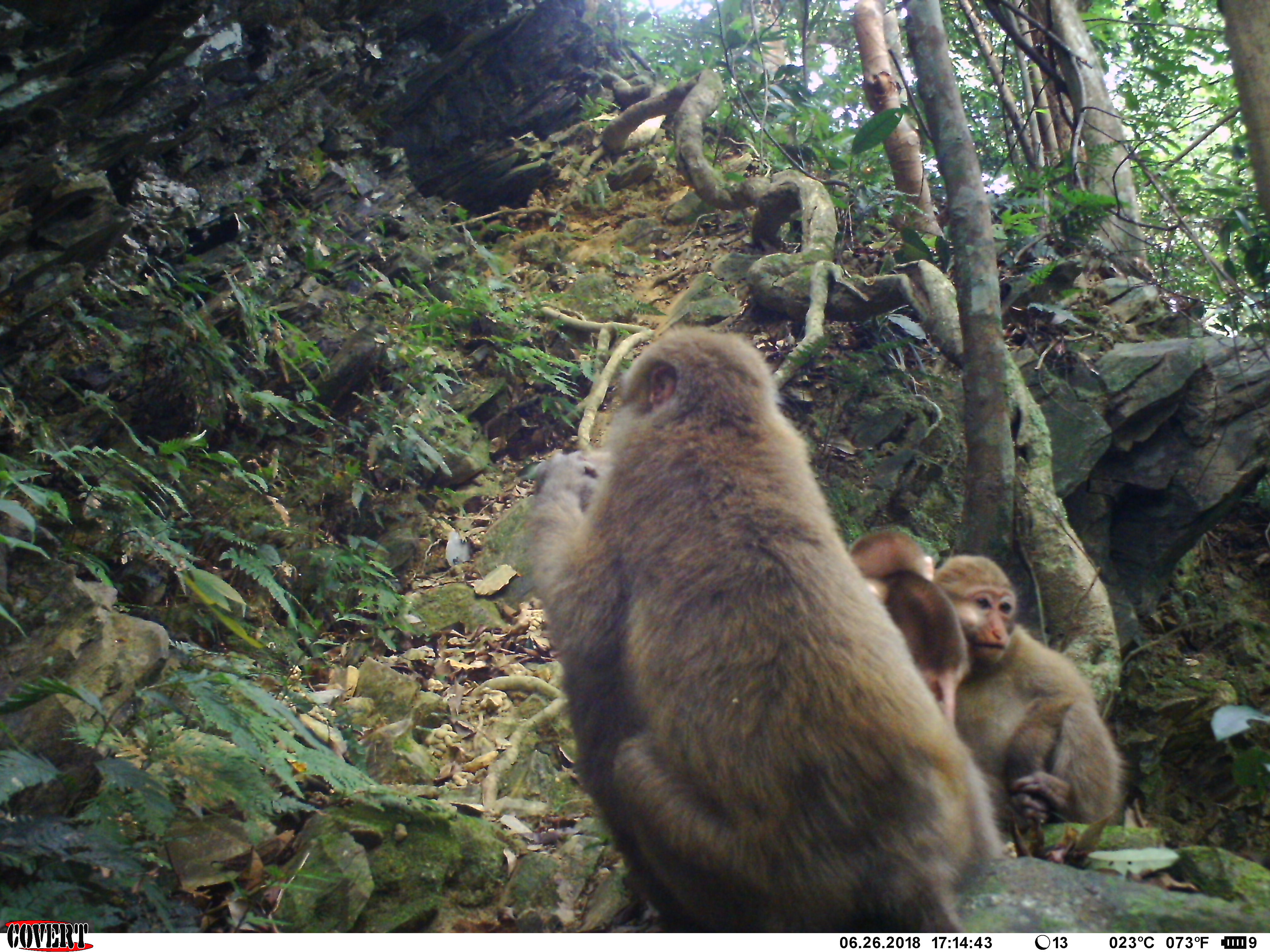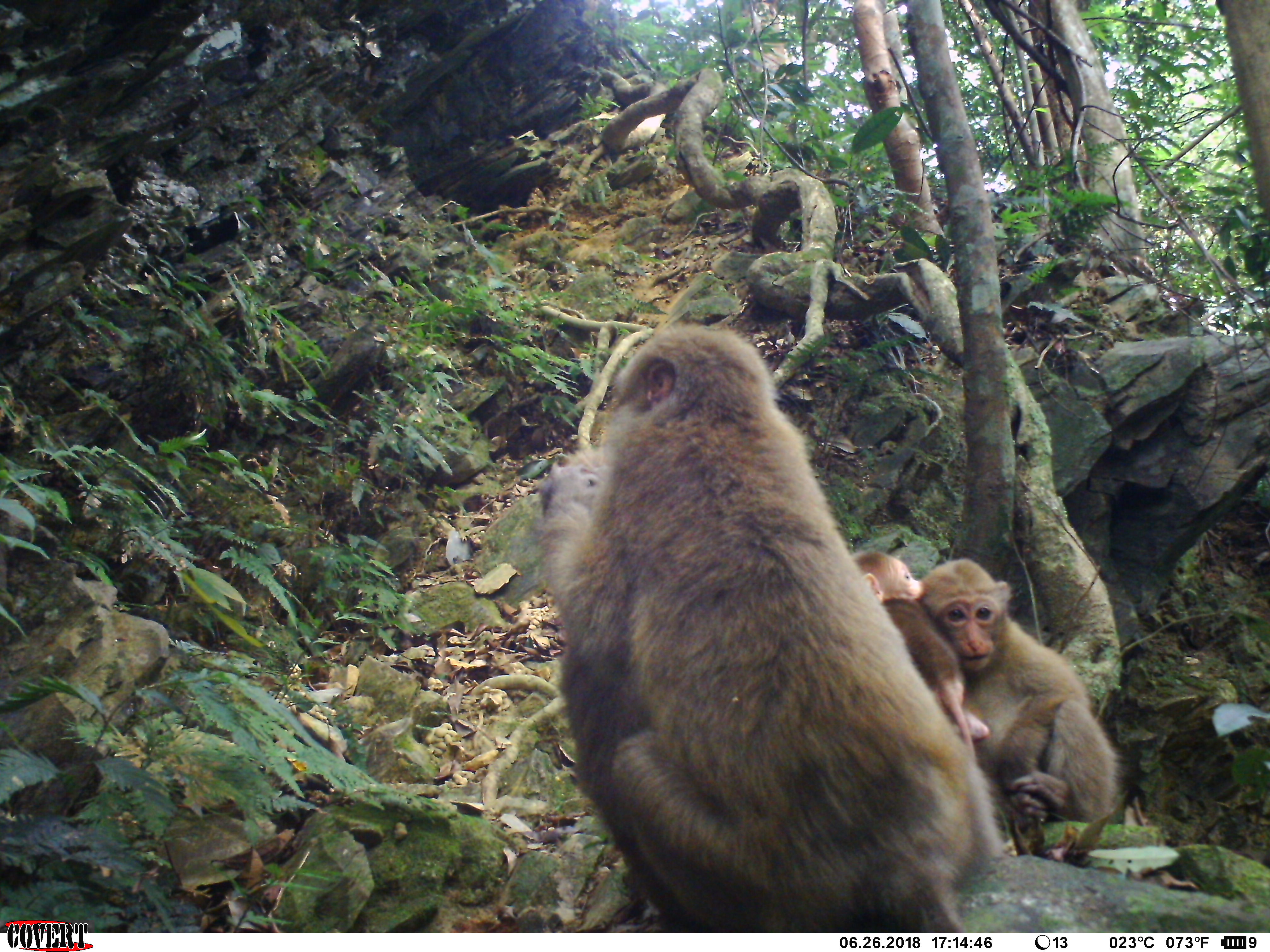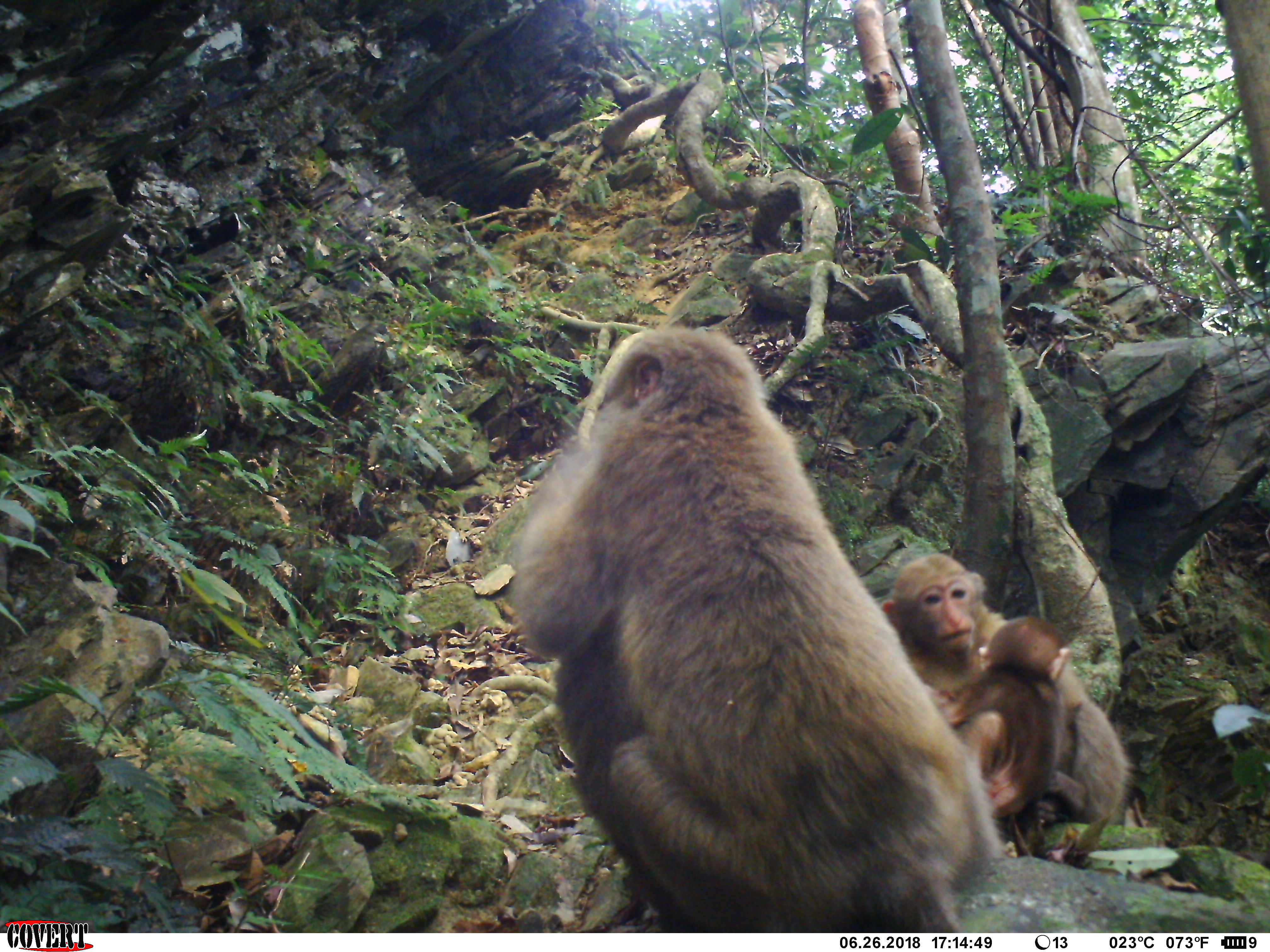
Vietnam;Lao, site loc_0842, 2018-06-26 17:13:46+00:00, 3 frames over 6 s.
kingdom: Animalia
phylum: Chordata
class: Mammalia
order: Primates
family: Cercopithecidae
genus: Macaca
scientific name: Macaca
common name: macaques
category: assam or rhesus macaque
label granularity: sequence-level